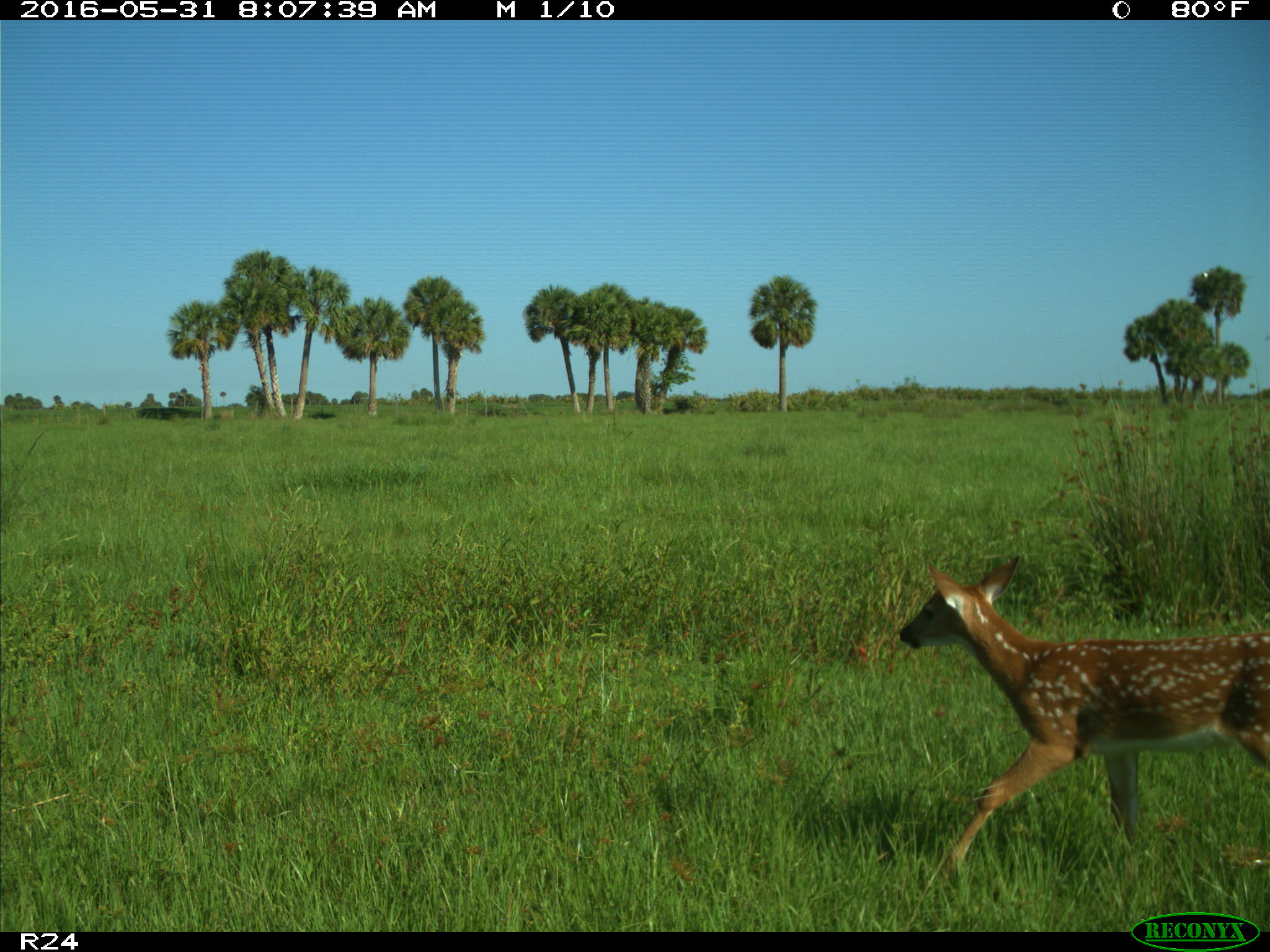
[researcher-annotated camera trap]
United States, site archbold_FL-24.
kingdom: Animalia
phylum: Chordata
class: Mammalia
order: Artiodactyla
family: Cervidae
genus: Odocoileus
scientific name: Odocoileus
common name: deer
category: unidentified deer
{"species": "unidentified deer (deer) (Odocoileus)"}